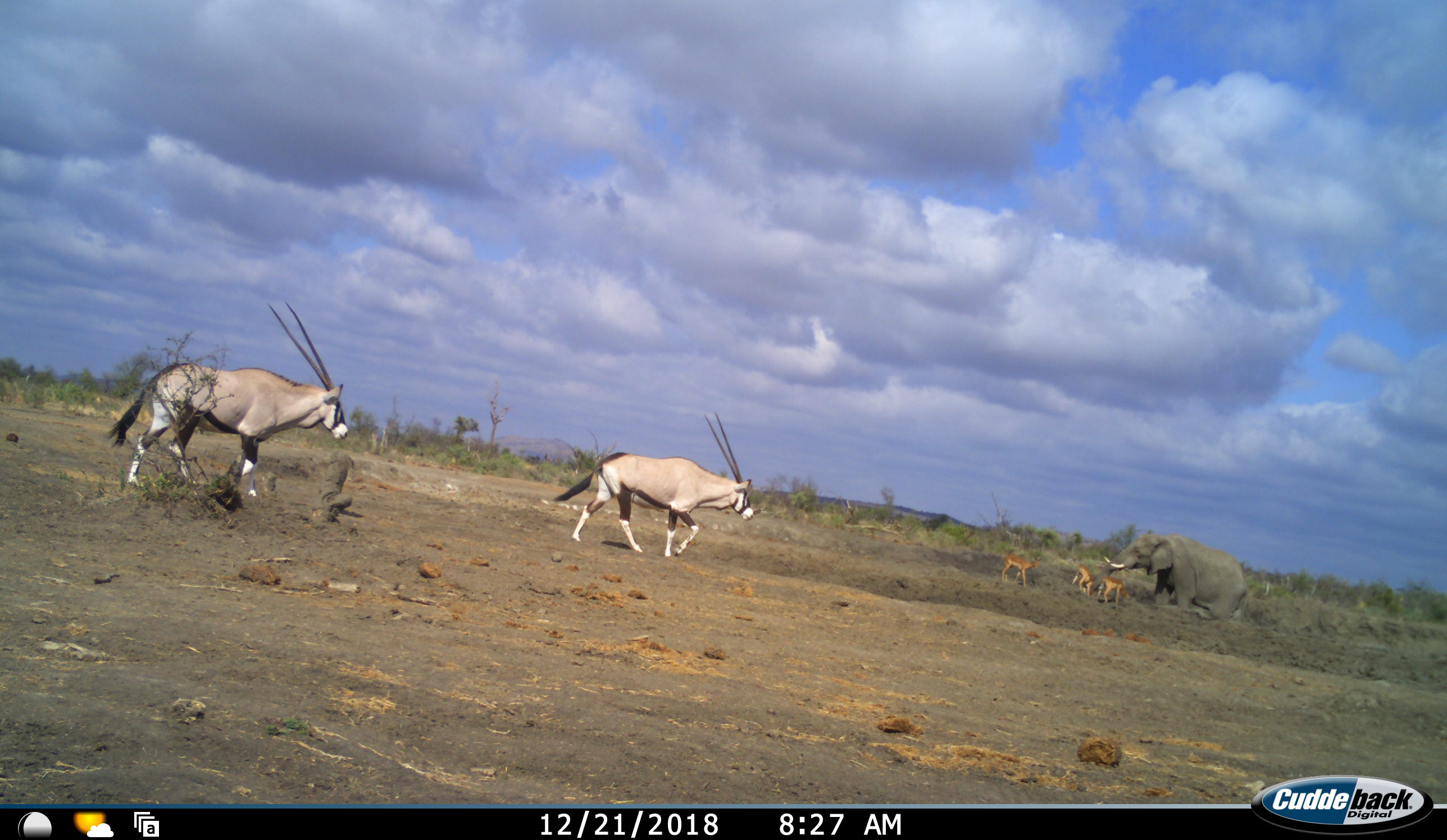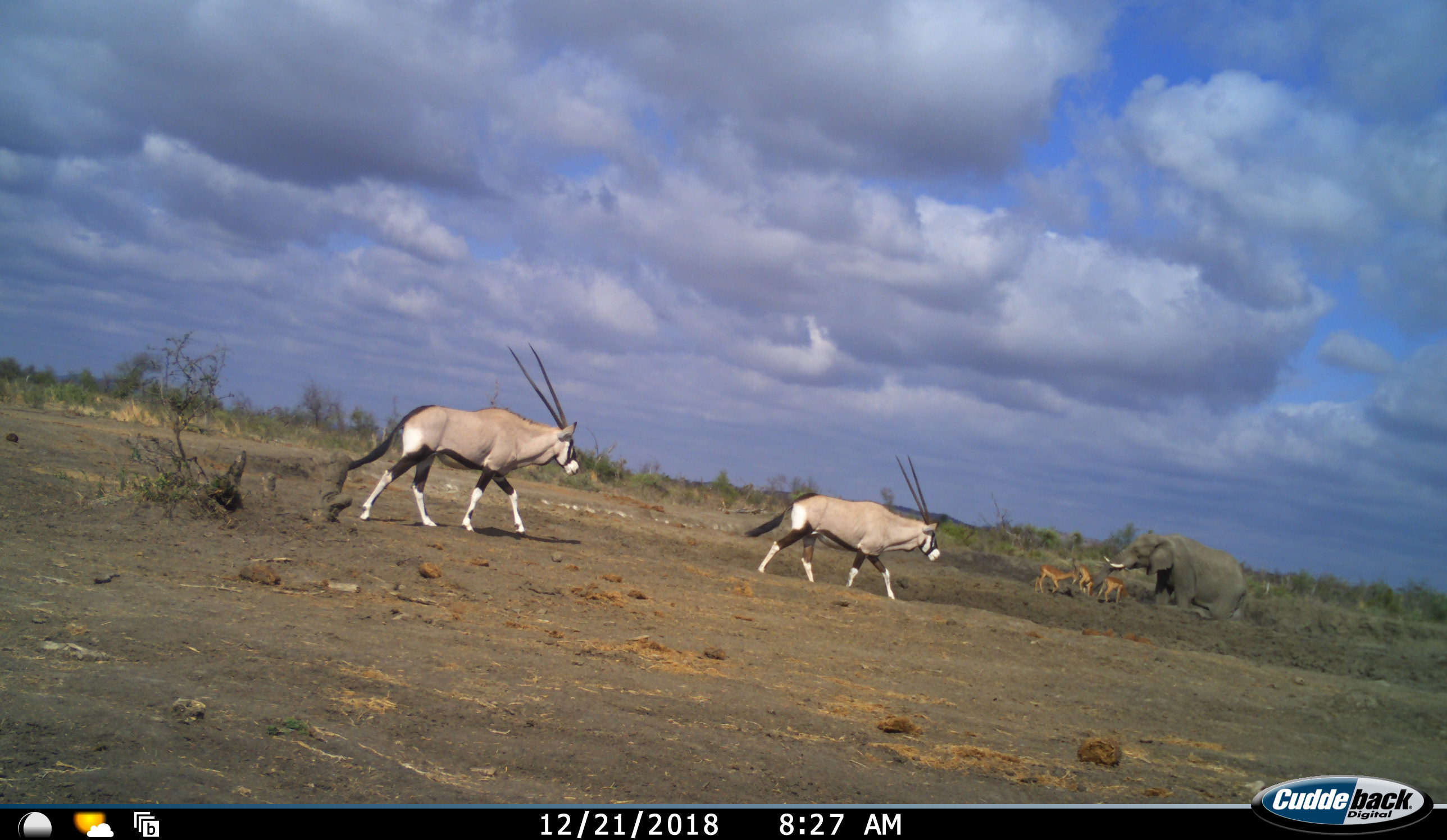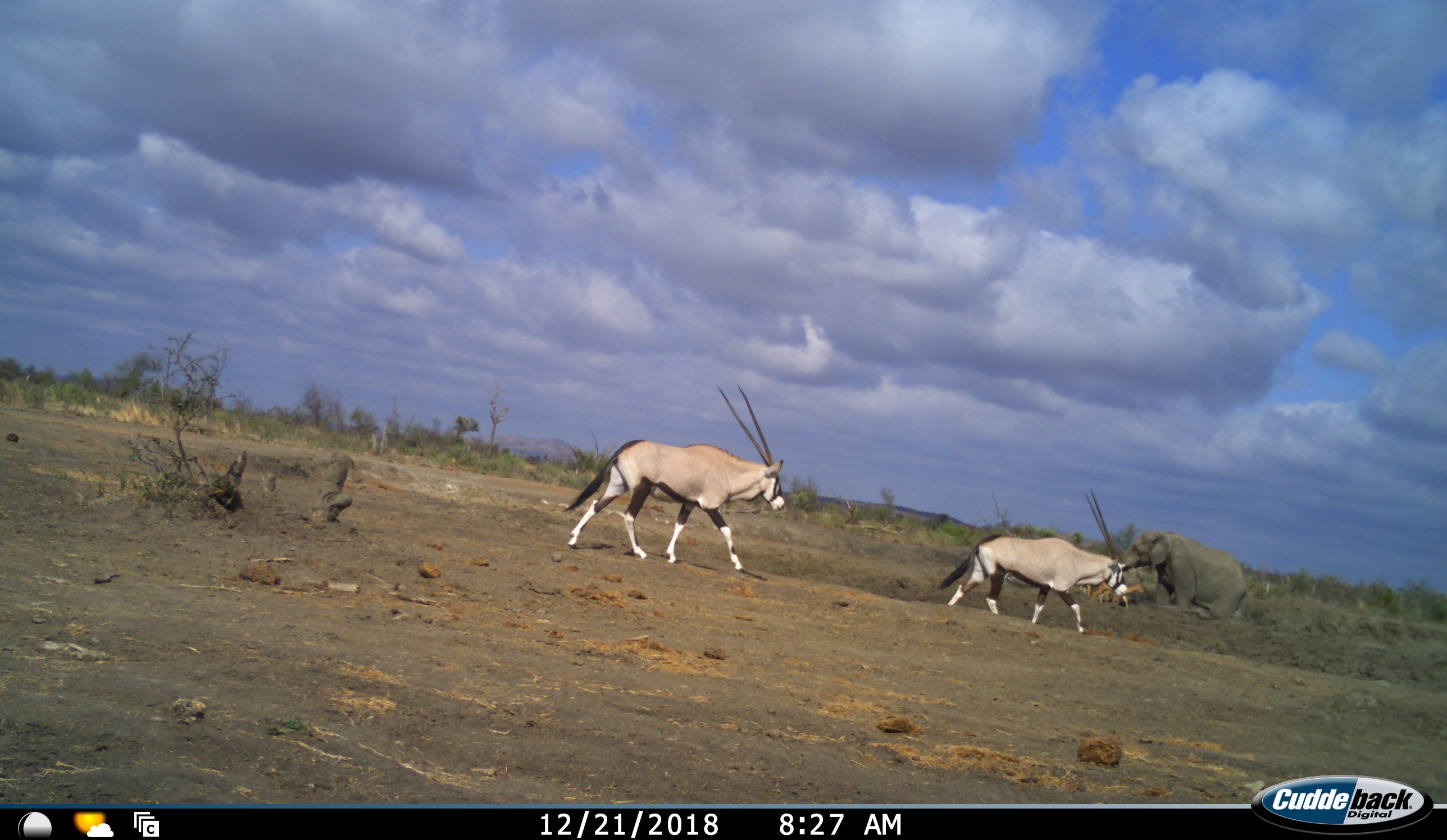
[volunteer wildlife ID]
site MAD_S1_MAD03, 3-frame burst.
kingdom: Animalia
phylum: Chordata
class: Mammalia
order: Proboscidea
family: Elephantidae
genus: Loxodonta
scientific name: Loxodonta africana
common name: african bush elephant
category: elephant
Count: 1.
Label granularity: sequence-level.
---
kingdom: Animalia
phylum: Chordata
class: Mammalia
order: Artiodactyla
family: Bovidae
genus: Oryx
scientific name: Oryx gazella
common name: gemsbok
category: oryx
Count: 2.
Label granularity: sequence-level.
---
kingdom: Animalia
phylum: Chordata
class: Mammalia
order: Artiodactyla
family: Bovidae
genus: Aepyceros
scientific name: Aepyceros melampus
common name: impala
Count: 3.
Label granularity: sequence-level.